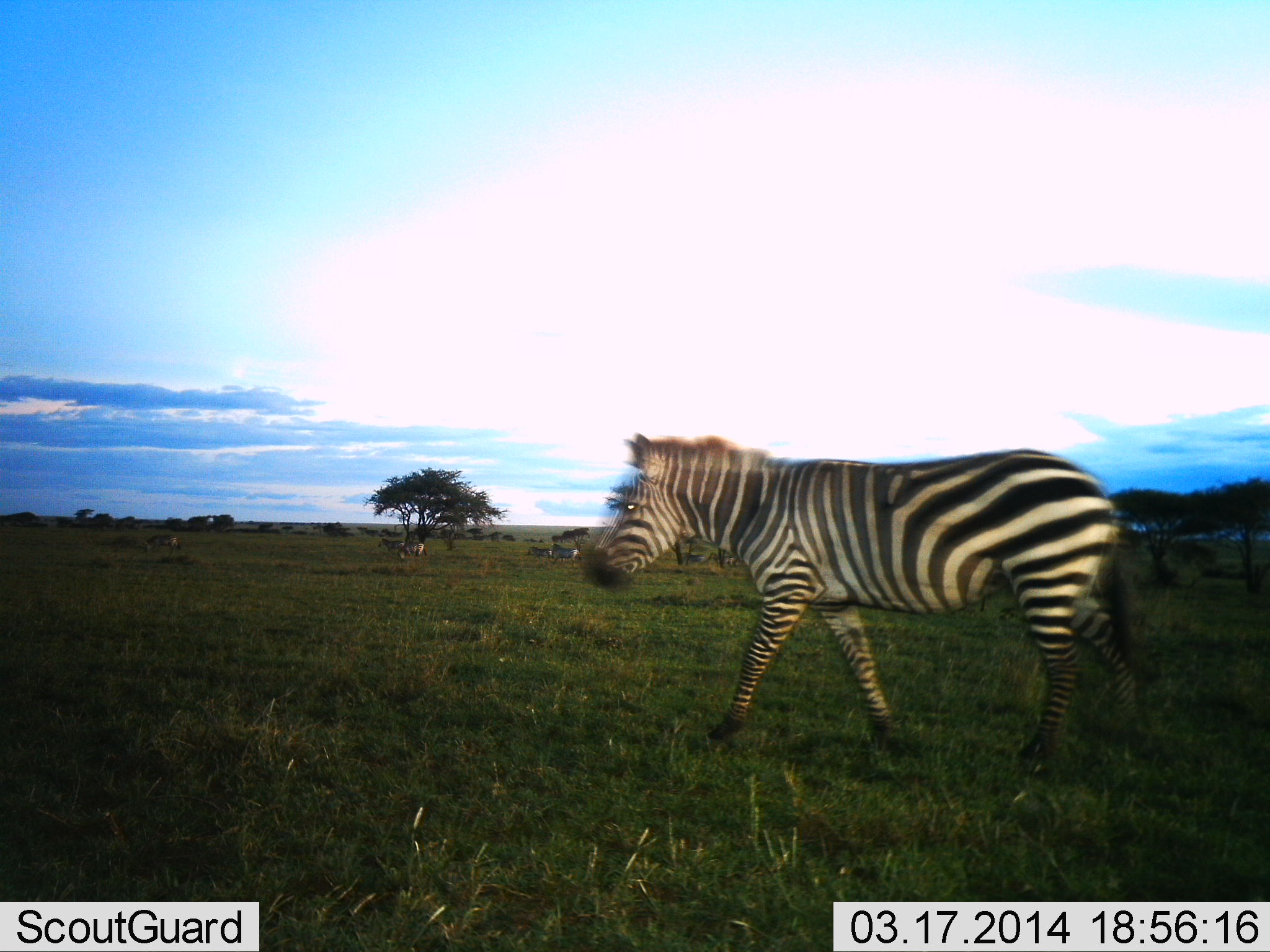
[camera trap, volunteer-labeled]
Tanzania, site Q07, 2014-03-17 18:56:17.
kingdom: Animalia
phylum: Chordata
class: Mammalia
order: Perissodactyla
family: Equidae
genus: Equus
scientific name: Equus quagga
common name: plains zebra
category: zebra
Zebra (plains zebra) (Equus quagga), count 1. Behavior (volunteer vote fractions): standing 20%, resting 0%, moving 80%, interacting 0%. Young present (vote fraction): 0%. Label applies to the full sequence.